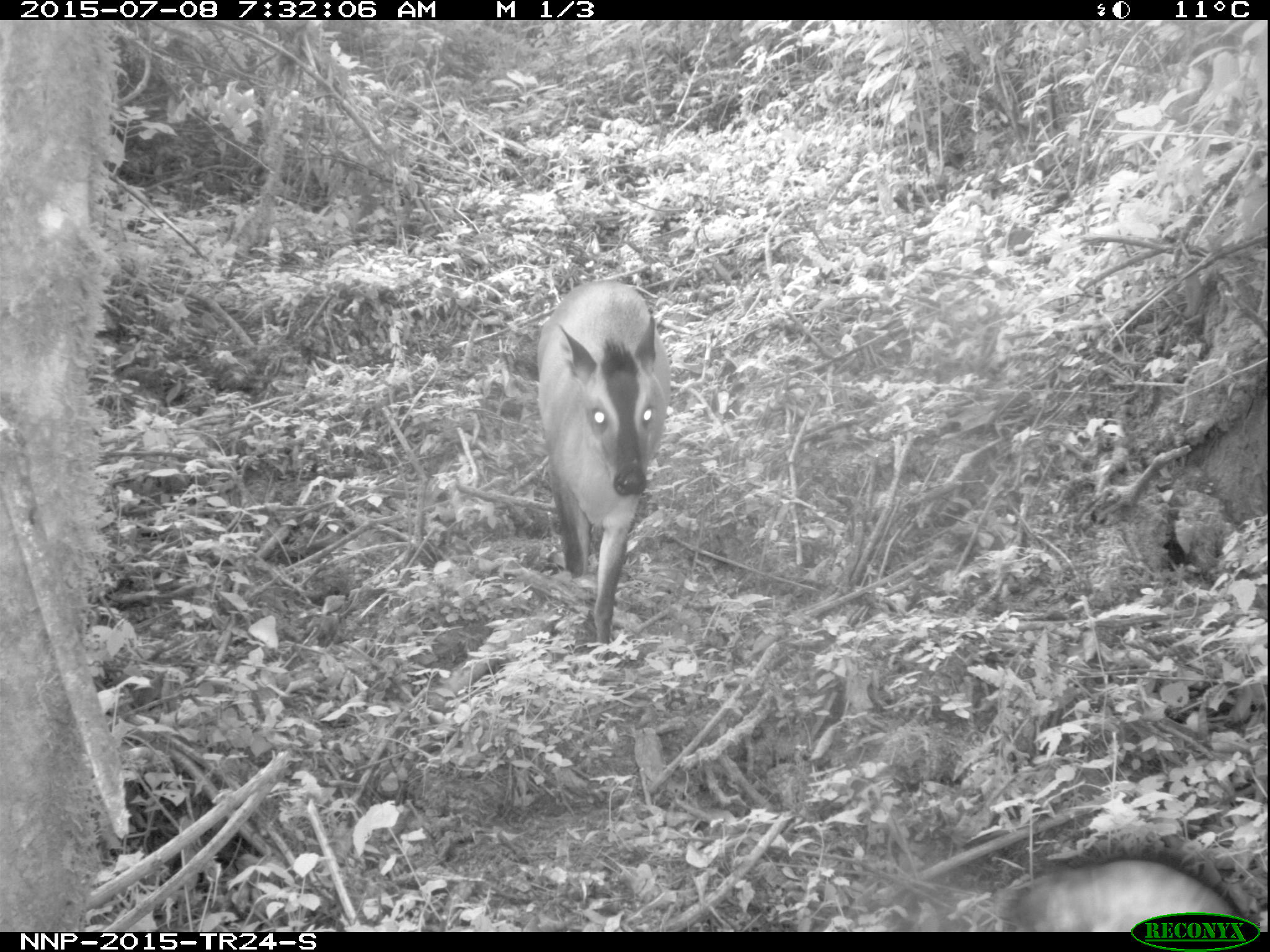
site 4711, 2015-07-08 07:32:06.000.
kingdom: Animalia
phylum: Chordata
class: Mammalia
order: Artiodactyla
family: Bovidae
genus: Cephalophus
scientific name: Cephalophus nigrifrons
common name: black-fronted duiker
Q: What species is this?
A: Cephalophus nigrifrons (black-fronted duiker).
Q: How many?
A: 1.